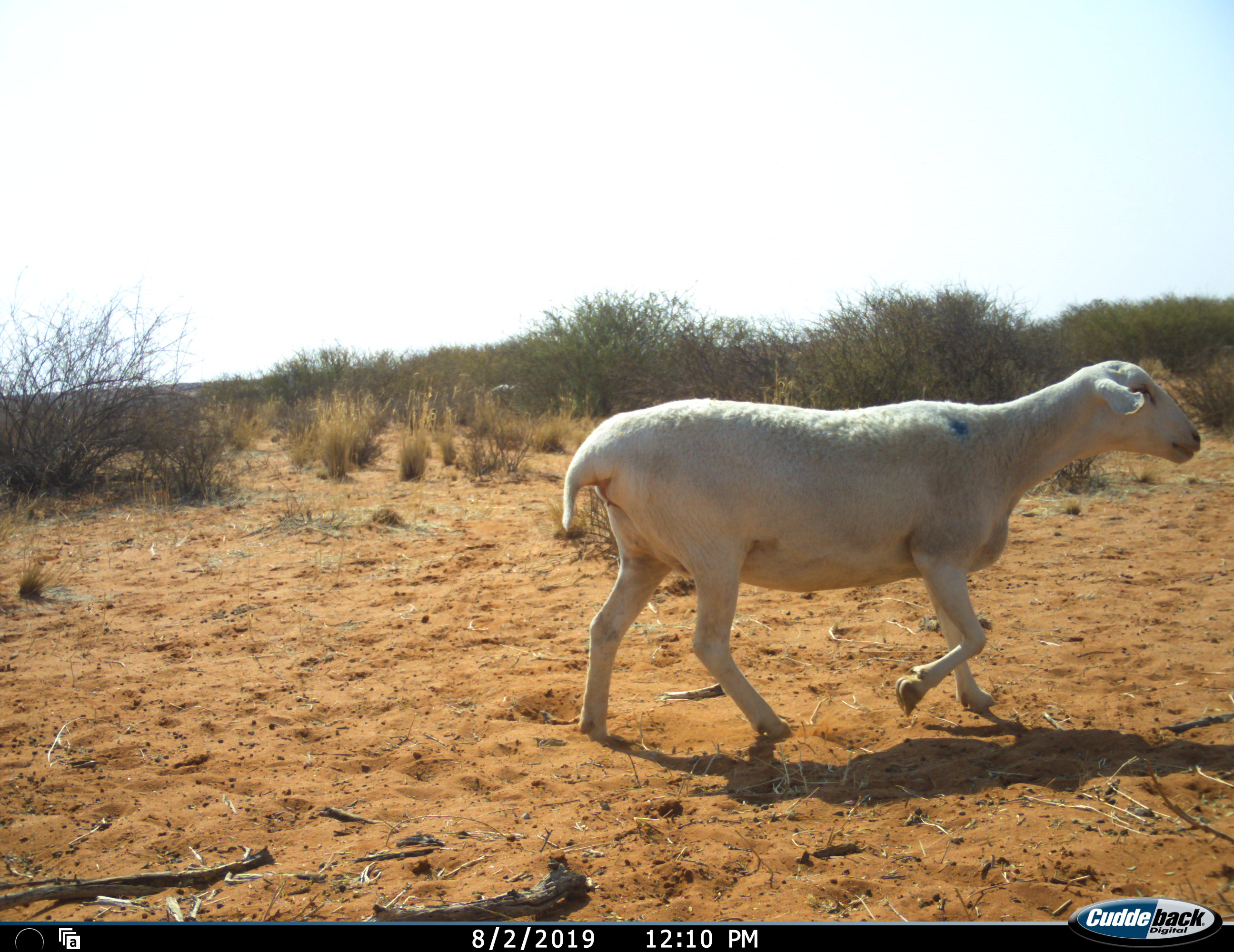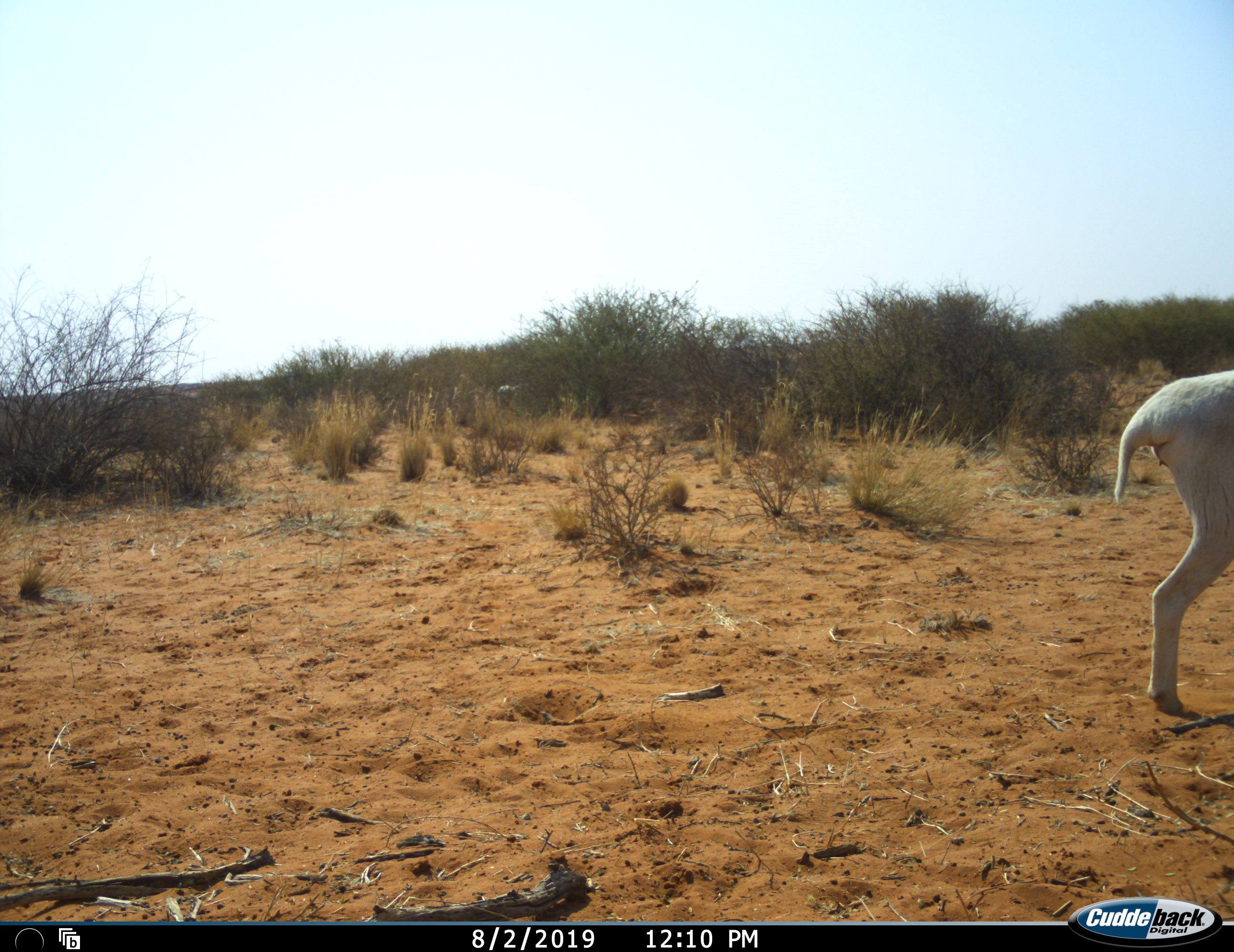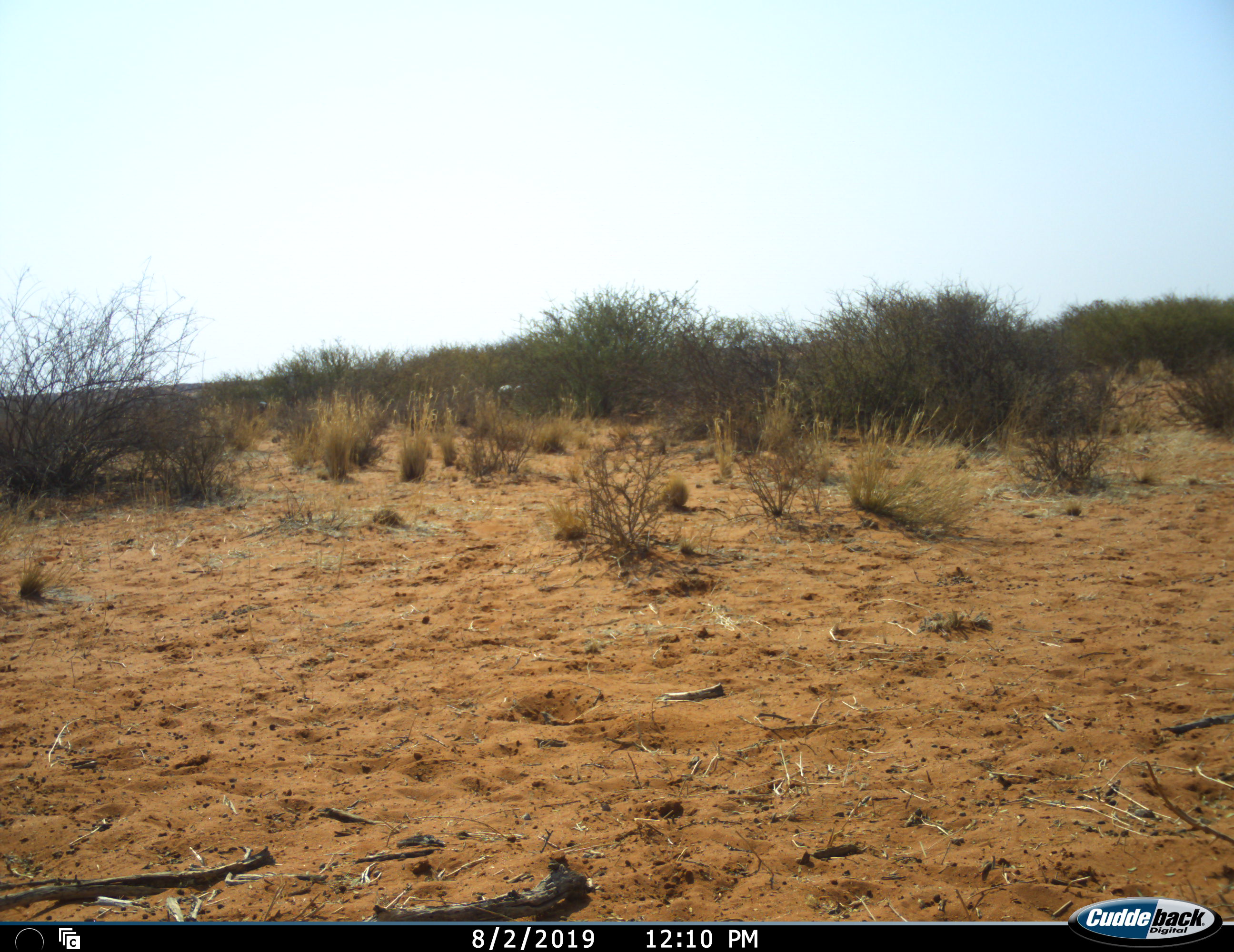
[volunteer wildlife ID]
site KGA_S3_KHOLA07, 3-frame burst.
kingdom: Animalia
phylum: Chordata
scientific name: Vertebrata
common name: domestic animal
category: domesticanimal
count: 2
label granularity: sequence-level